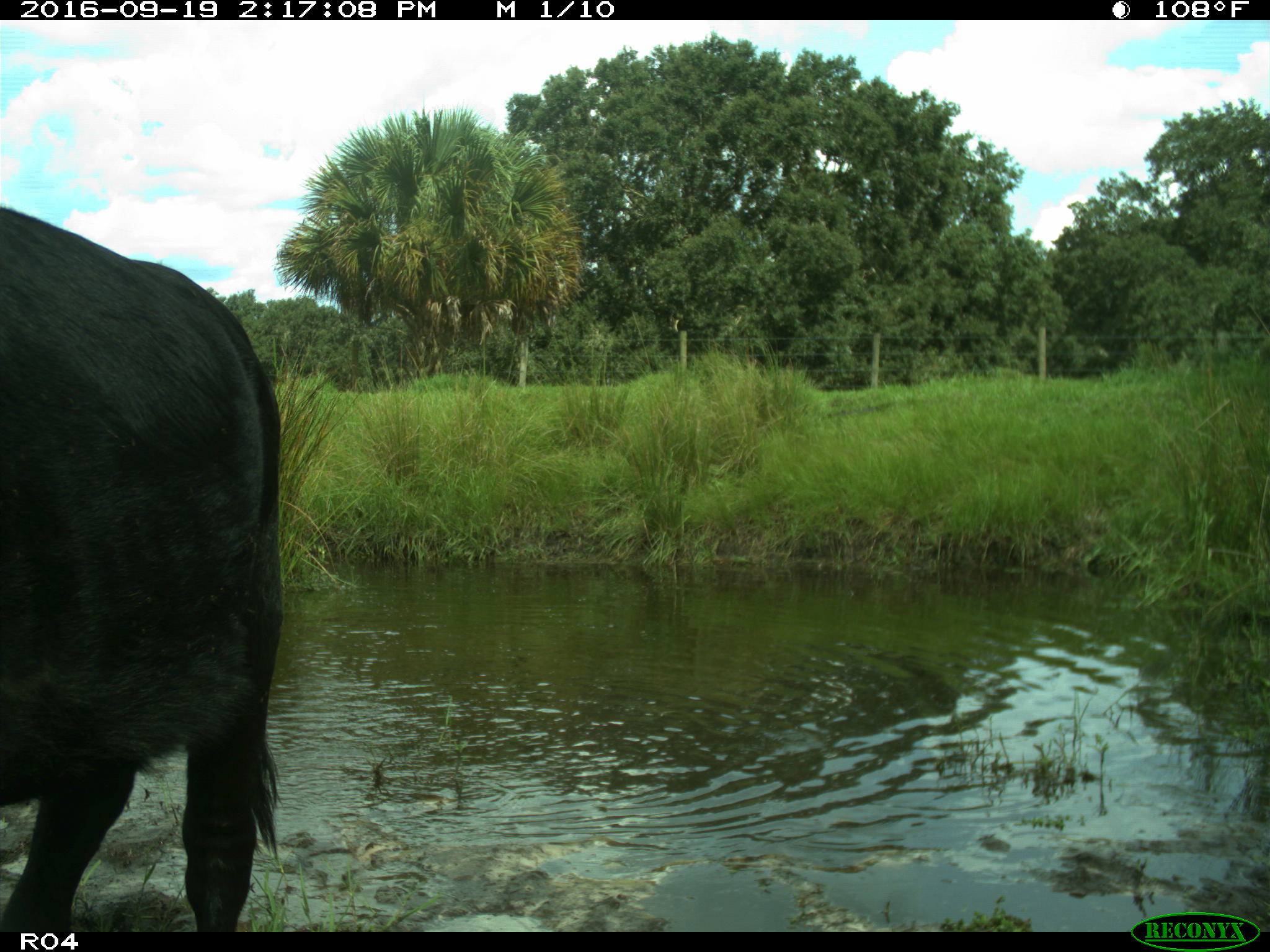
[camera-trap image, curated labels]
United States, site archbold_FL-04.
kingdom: Animalia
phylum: Chordata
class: Mammalia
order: Artiodactyla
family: Bovidae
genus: Bos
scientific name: Bos taurus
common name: domestic cow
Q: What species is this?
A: Bos taurus (domestic cow).